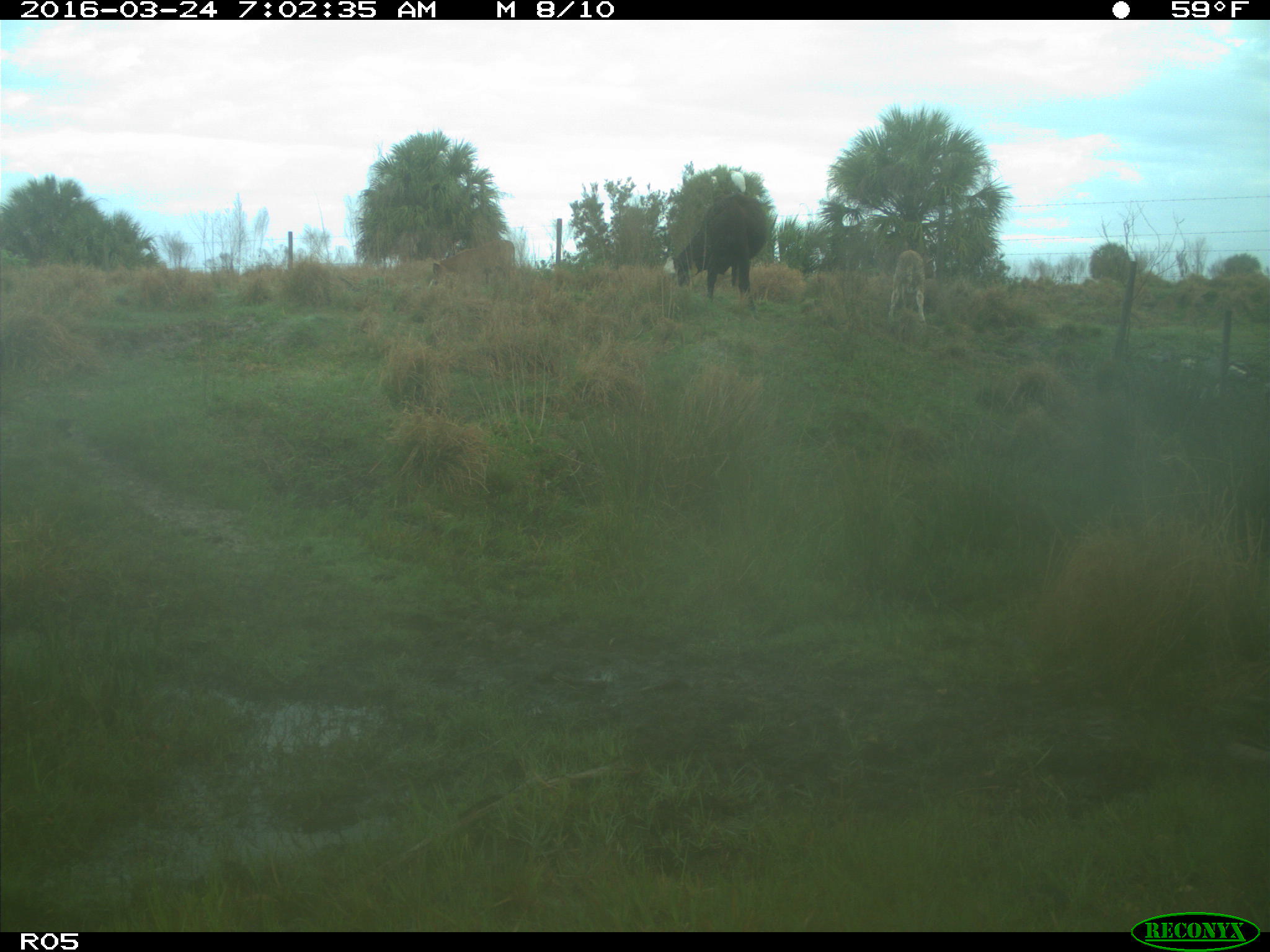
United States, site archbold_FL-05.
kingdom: Animalia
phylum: Chordata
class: Mammalia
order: Artiodactyla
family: Bovidae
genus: Bos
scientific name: Bos taurus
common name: domestic cow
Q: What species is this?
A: Bos taurus (domestic cow).